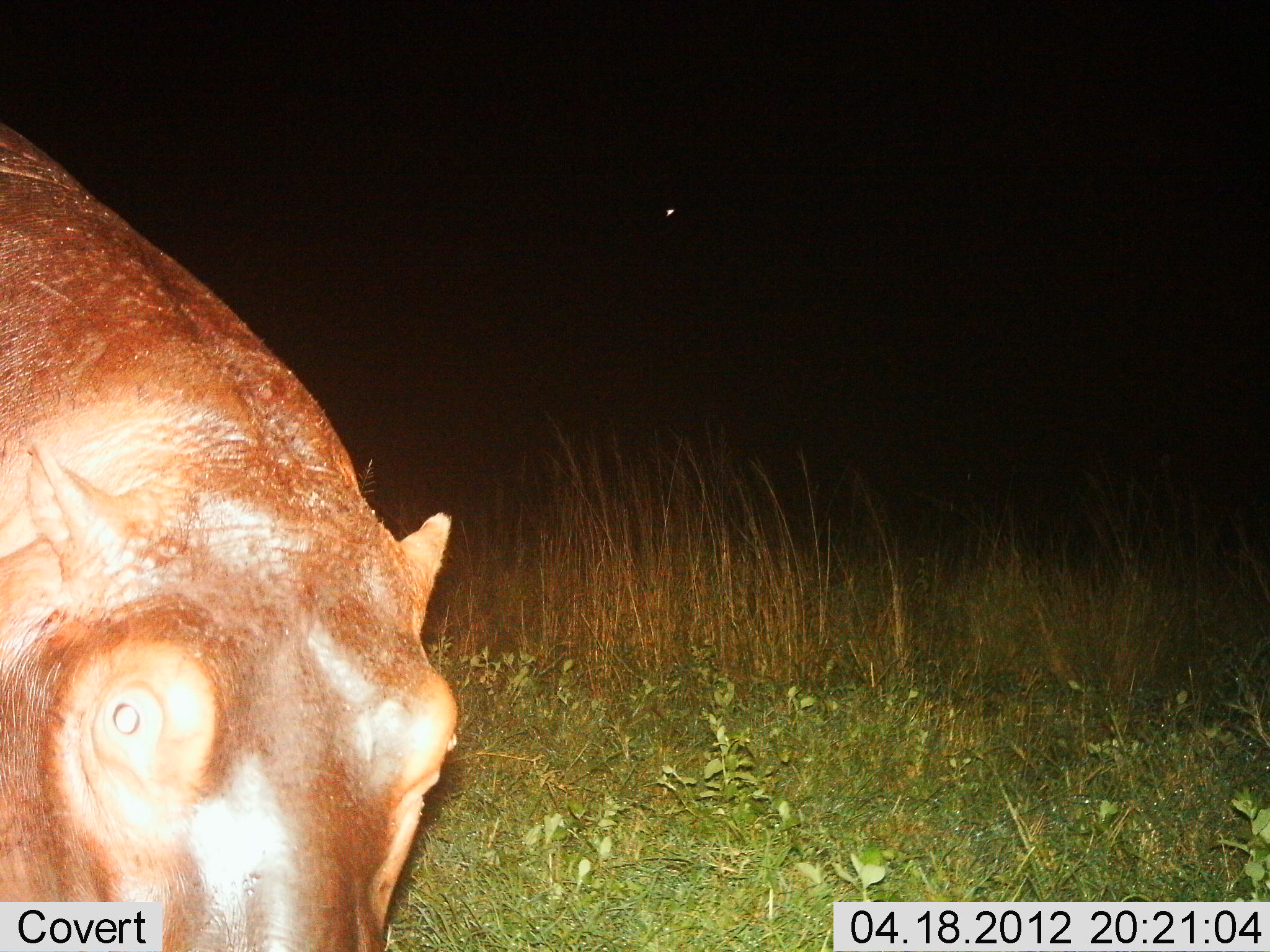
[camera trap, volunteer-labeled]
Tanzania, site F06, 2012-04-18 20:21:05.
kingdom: Animalia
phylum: Chordata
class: Mammalia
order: Artiodactyla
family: Hippopotamidae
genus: Hippopotamus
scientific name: Hippopotamus amphibius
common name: hippopotamus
Hippopotamus (Hippopotamus amphibius), count 1. Behavior (volunteer vote fractions): standing 71%, resting 0%, moving 18%, interacting 0%. Young present (vote fraction): 0%. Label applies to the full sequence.